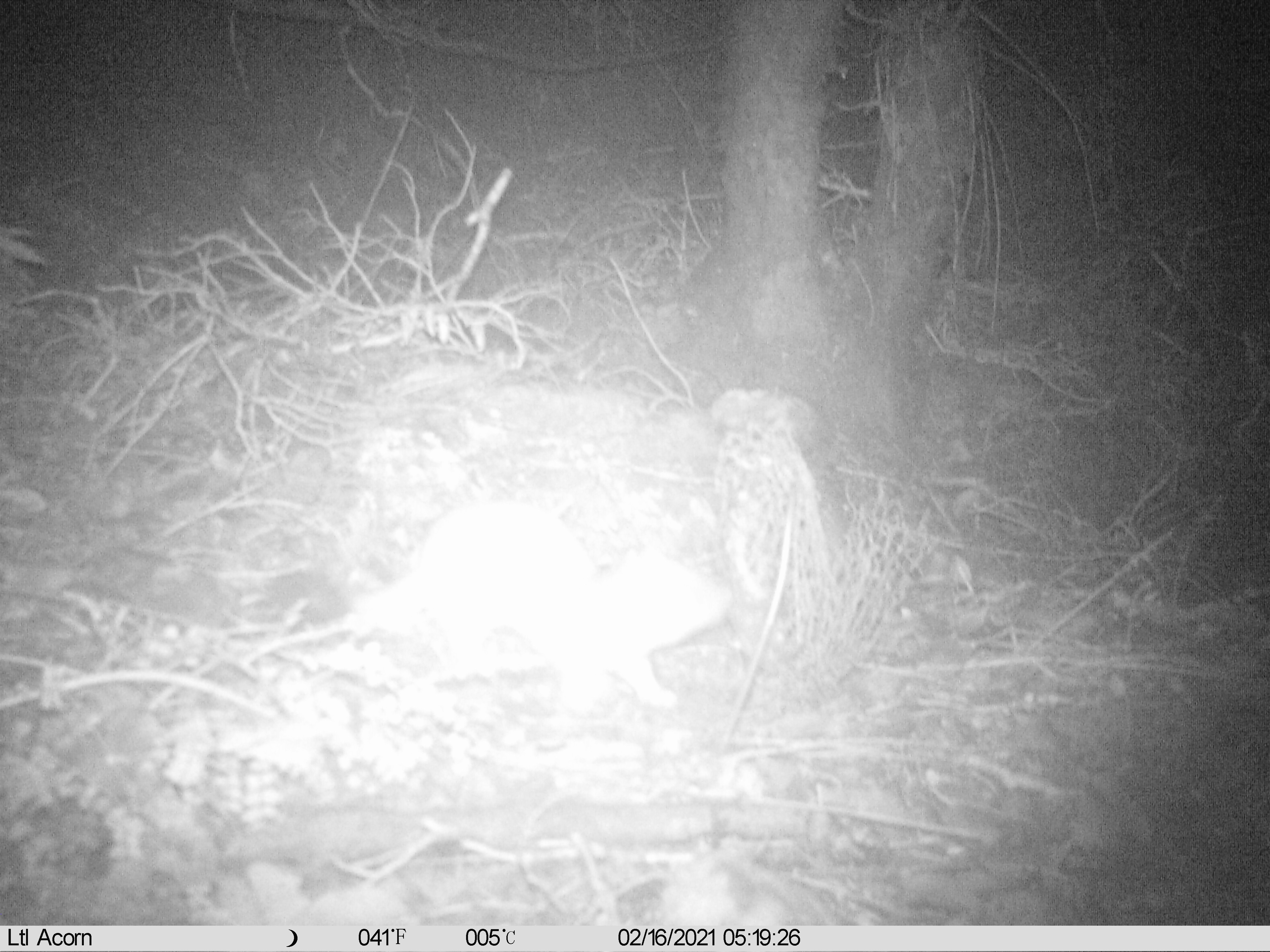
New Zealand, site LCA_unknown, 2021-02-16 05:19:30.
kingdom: Animalia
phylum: Chordata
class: Mammalia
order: Carnivora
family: Mustelidae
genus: Mustela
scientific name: Mustela erminea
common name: stoat